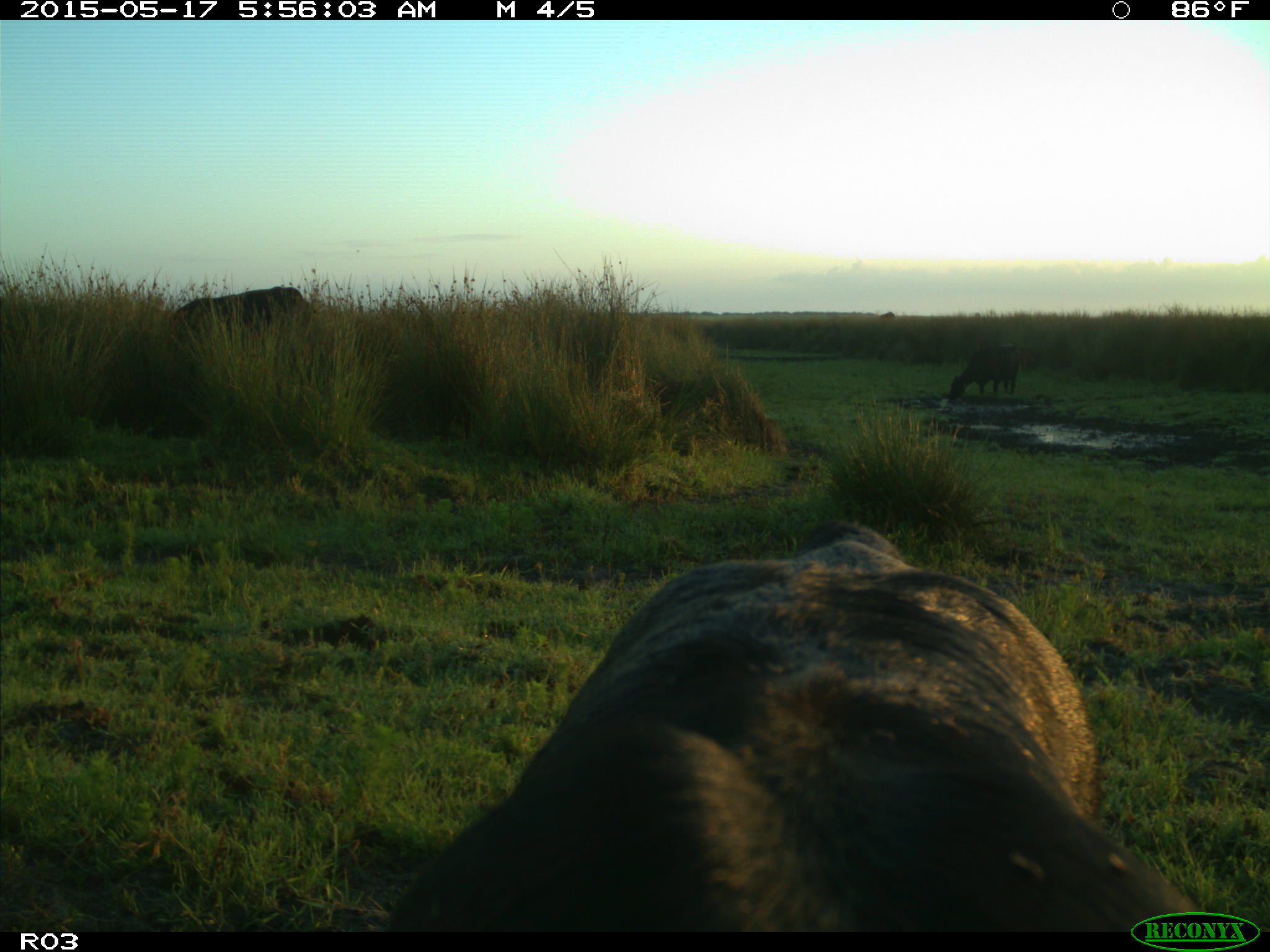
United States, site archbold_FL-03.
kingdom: Animalia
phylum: Chordata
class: Mammalia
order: Artiodactyla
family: Bovidae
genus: Bos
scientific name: Bos taurus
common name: domestic cow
Bos taurus (domestic cow).